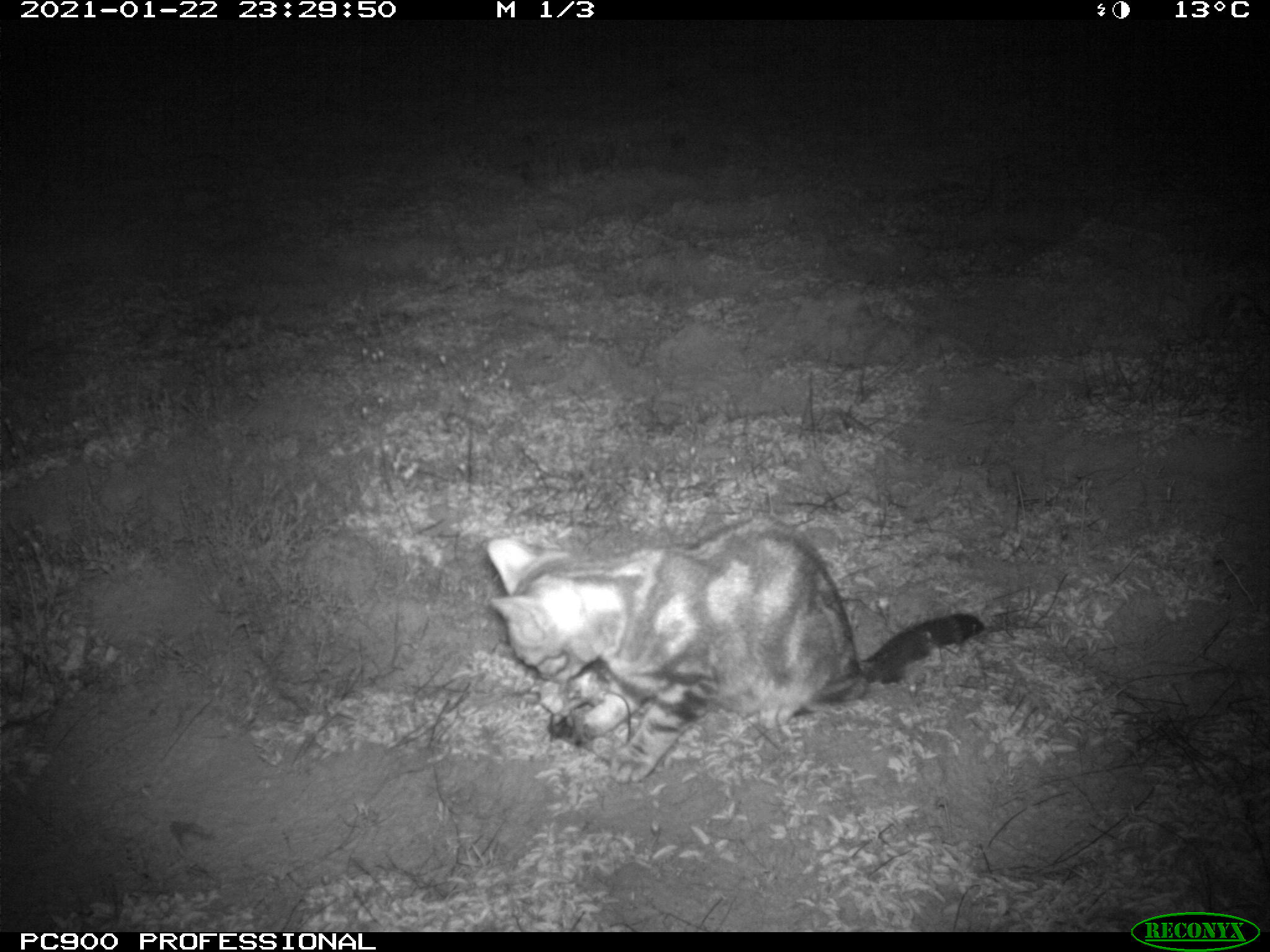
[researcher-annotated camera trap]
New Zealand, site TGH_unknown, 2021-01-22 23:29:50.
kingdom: Animalia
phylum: Chordata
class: Mammalia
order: Carnivora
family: Felidae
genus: Felis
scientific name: Felis catus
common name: domestic cat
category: cat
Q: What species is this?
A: Cat (domestic cat) (Felis catus).